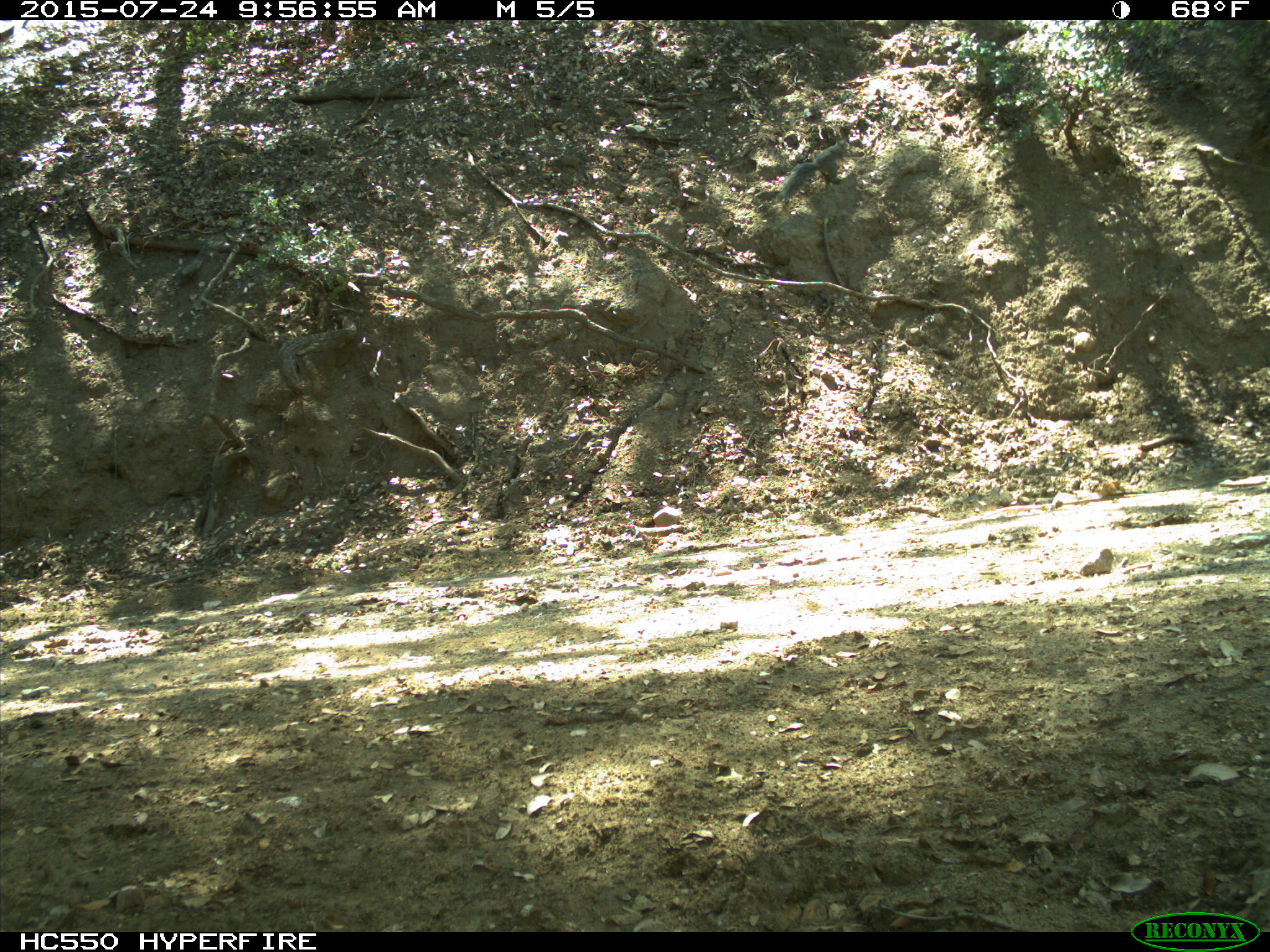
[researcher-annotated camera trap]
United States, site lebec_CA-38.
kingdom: Animalia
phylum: Chordata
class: Mammalia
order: Rodentia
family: Sciuridae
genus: Sciurus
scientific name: Sciurus carolinensis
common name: eastern gray squirrel